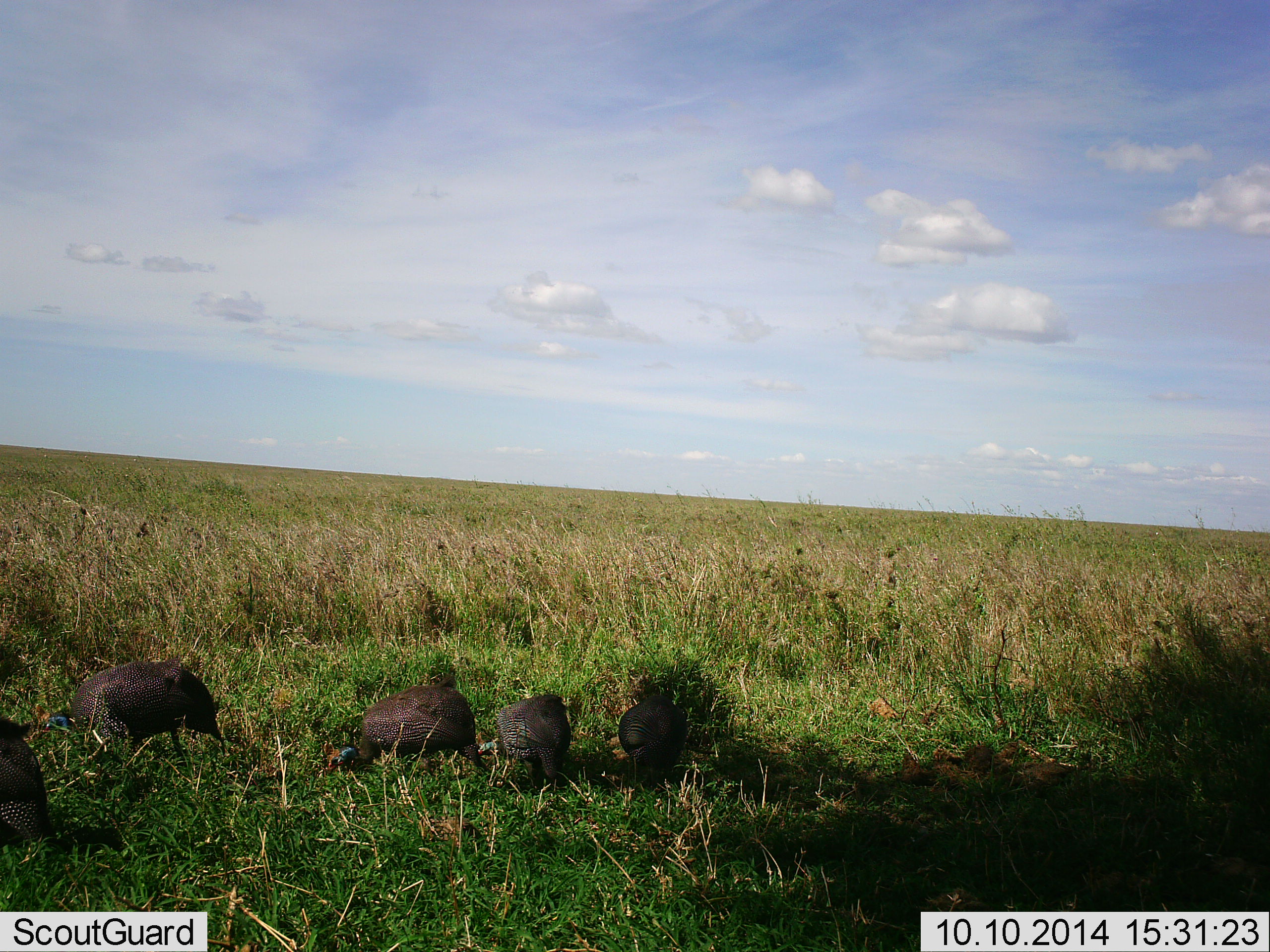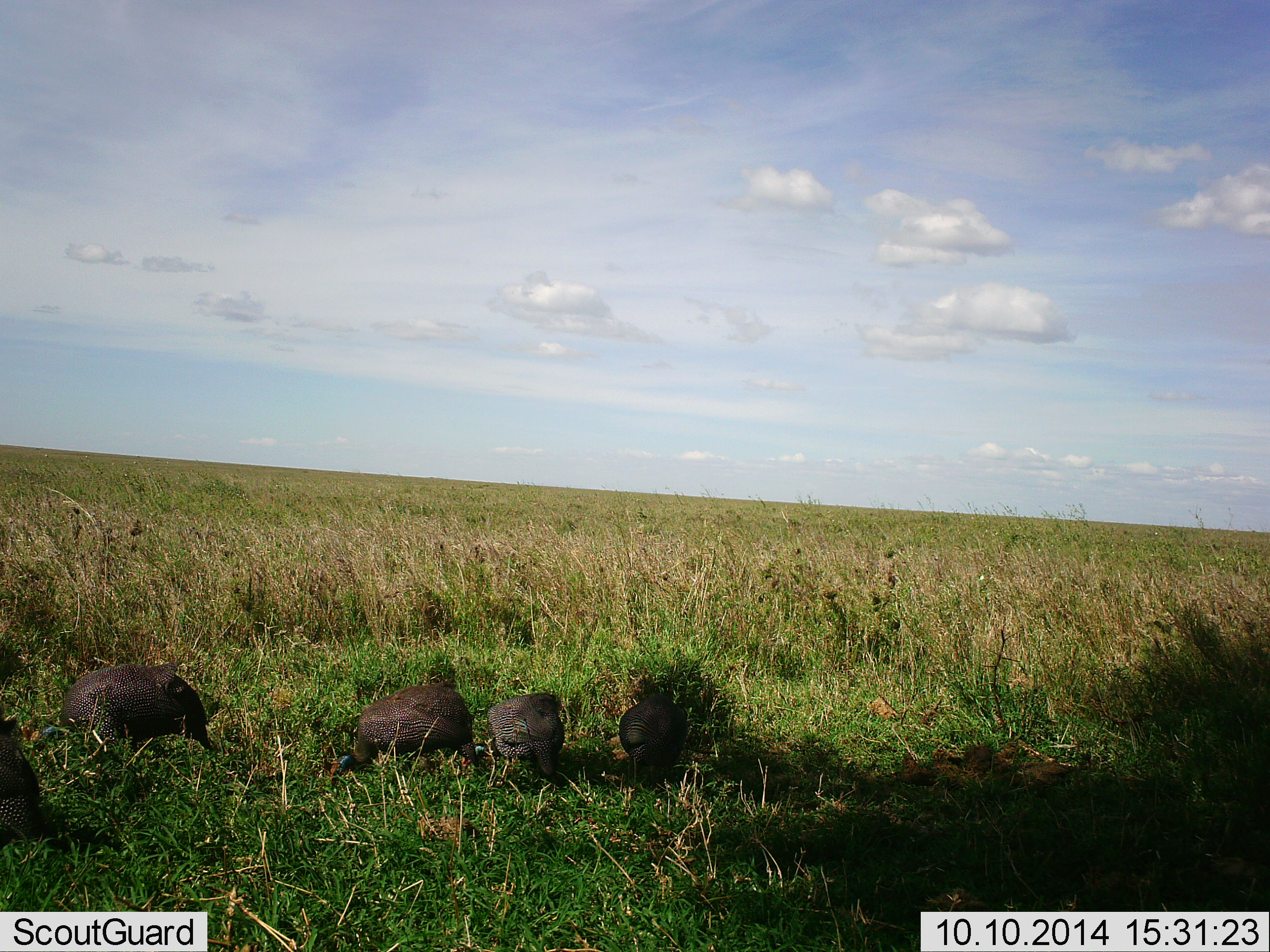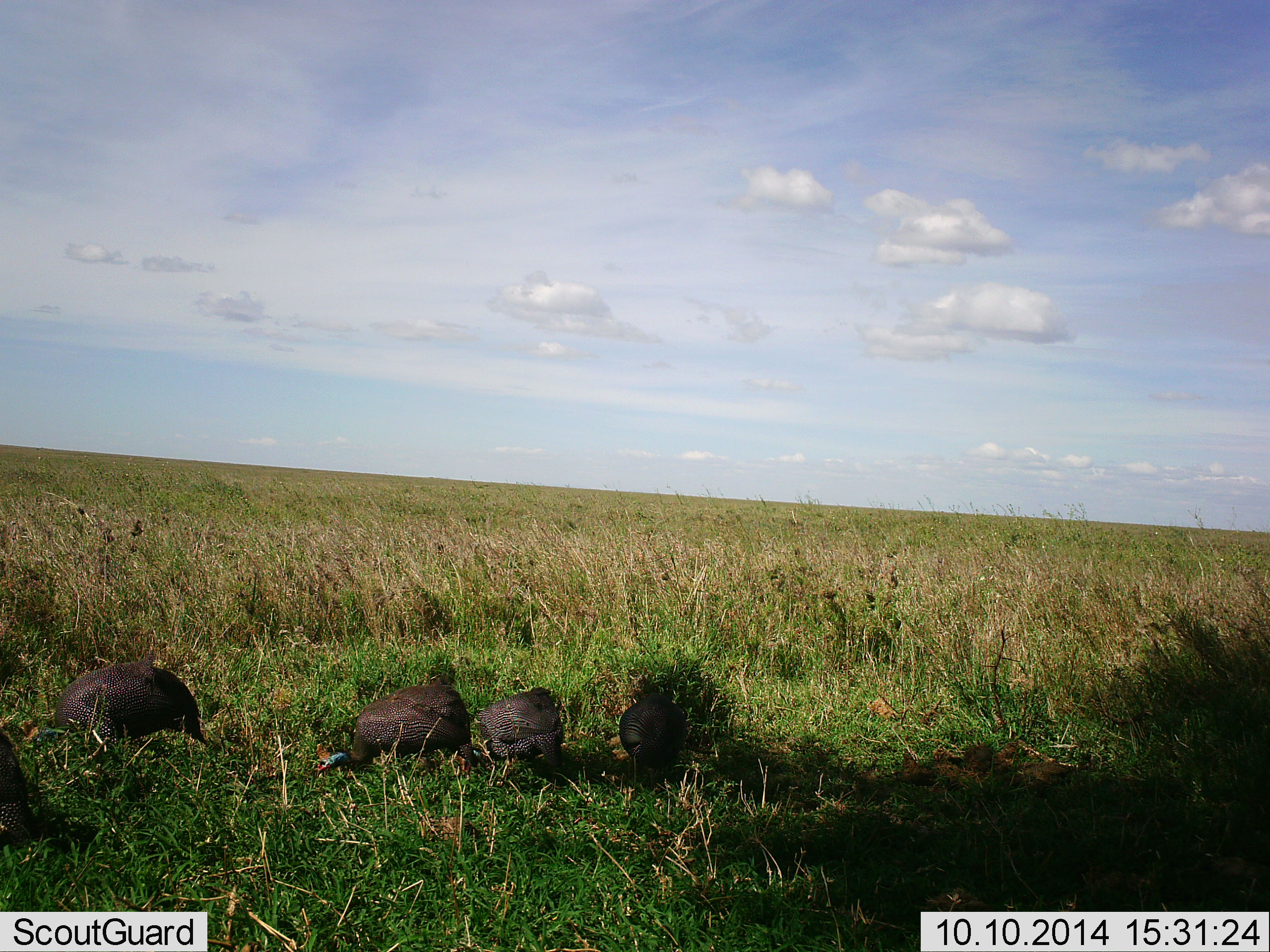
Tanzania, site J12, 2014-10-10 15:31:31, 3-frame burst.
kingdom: Animalia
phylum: Chordata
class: Aves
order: Galliformes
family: Numididae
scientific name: Numididae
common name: guinea fowl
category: guineafowl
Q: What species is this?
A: Guineafowl (guinea fowl) (Numididae).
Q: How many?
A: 5.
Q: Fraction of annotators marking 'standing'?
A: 20%.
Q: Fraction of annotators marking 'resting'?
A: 0%.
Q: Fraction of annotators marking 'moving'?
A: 0%.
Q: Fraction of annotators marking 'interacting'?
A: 0%.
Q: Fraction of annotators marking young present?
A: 0%.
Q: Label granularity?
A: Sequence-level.